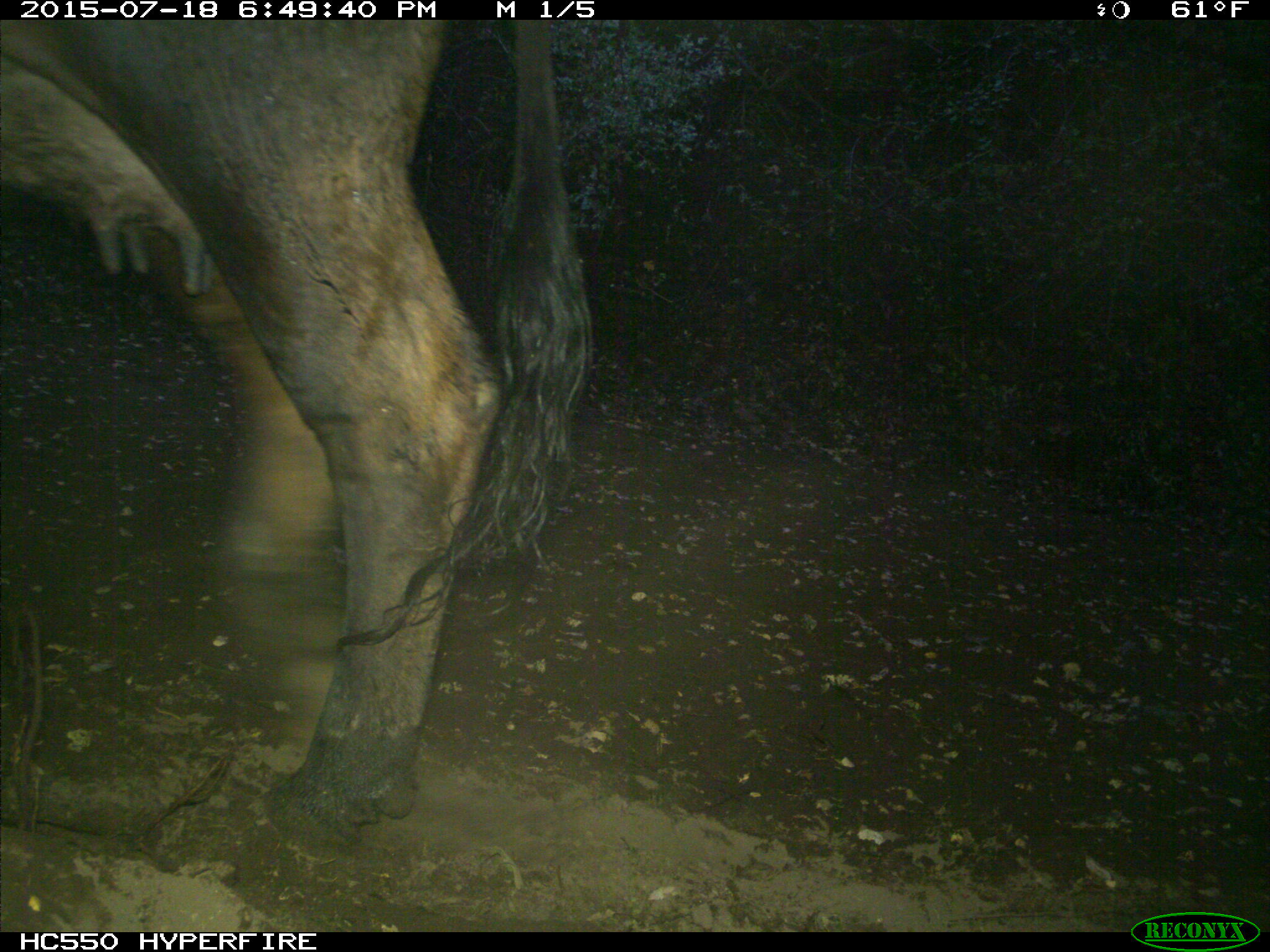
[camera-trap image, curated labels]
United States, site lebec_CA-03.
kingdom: Animalia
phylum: Chordata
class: Mammalia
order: Artiodactyla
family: Bovidae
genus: Bos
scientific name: Bos taurus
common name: domestic cow